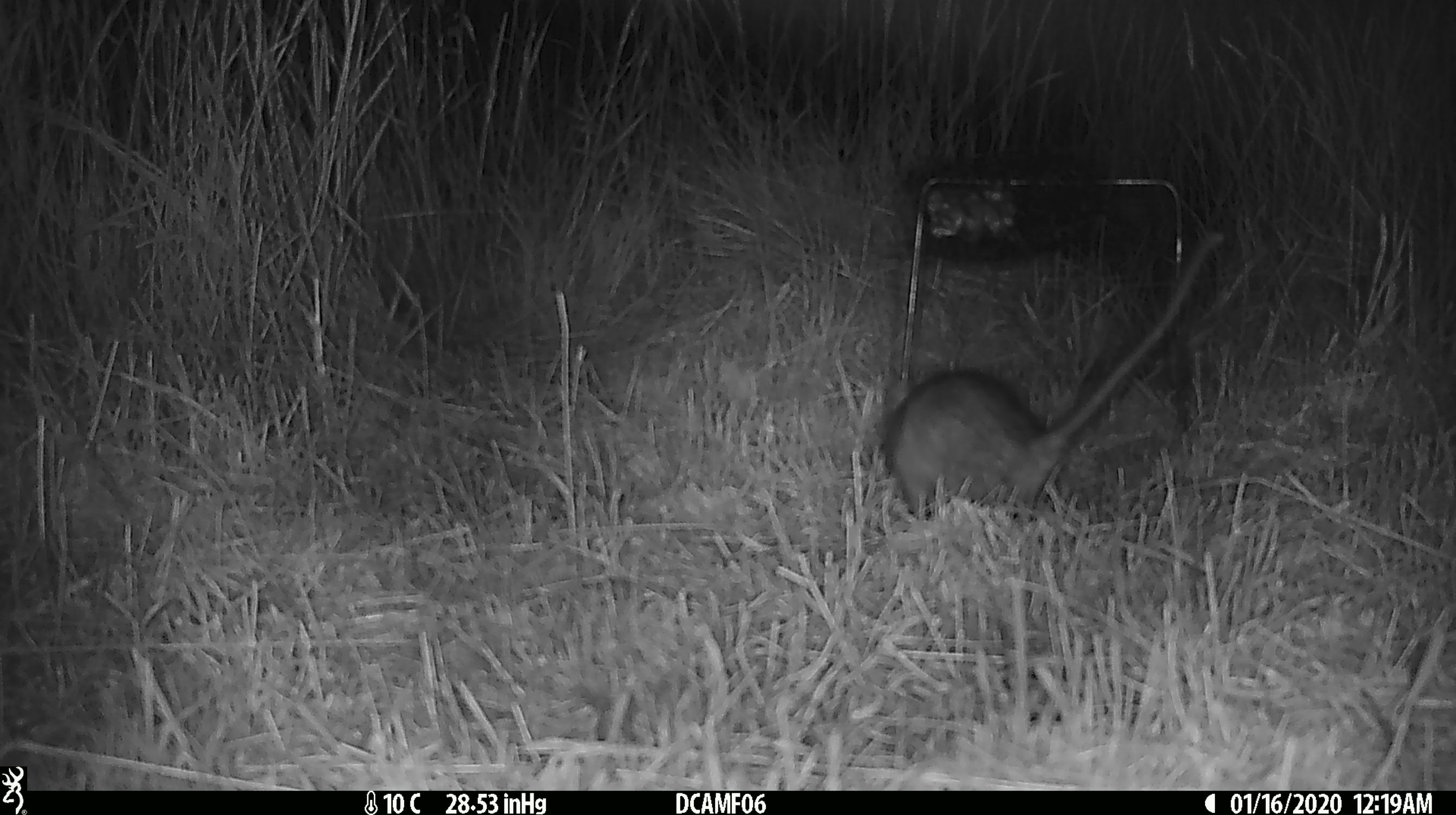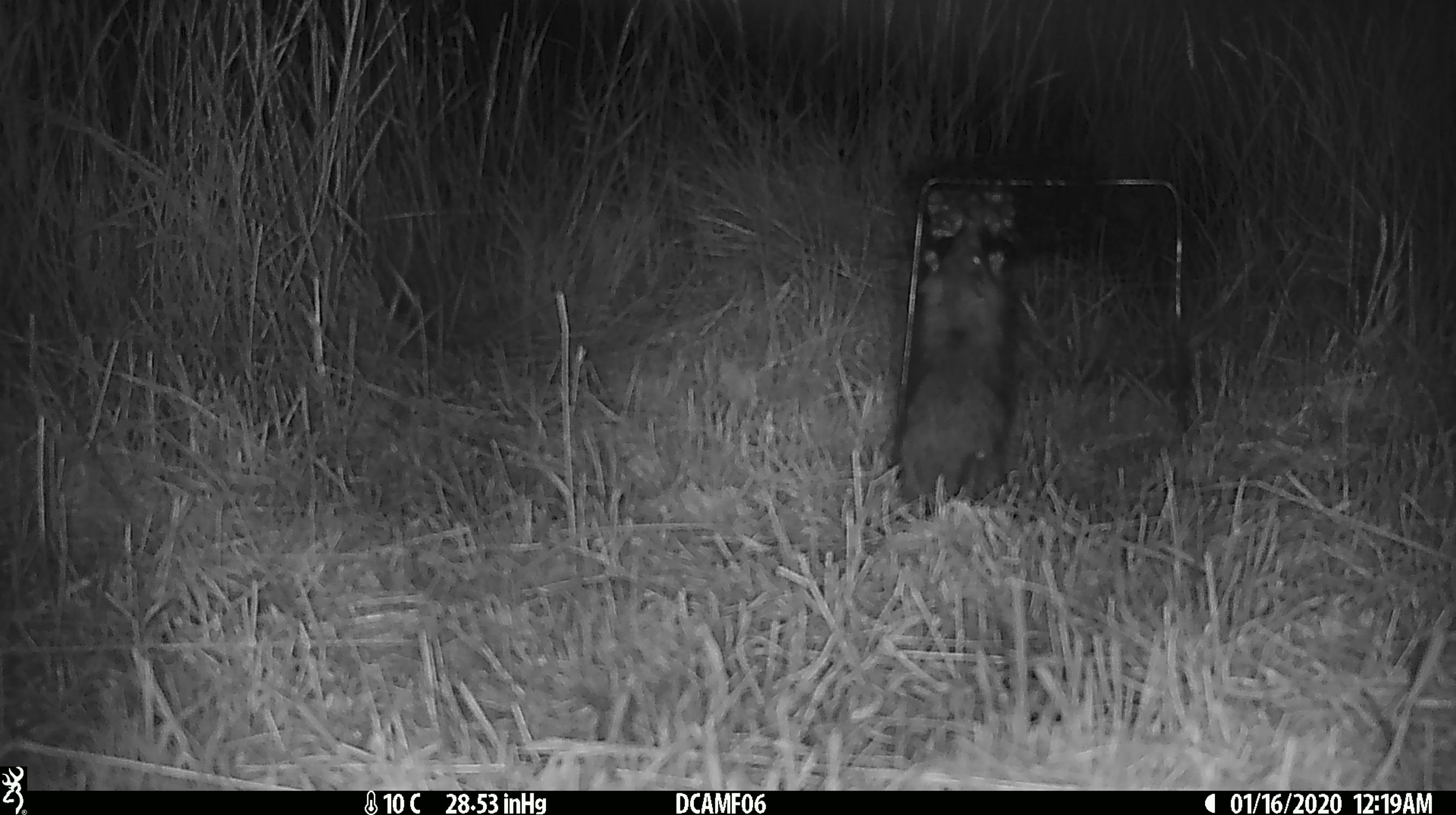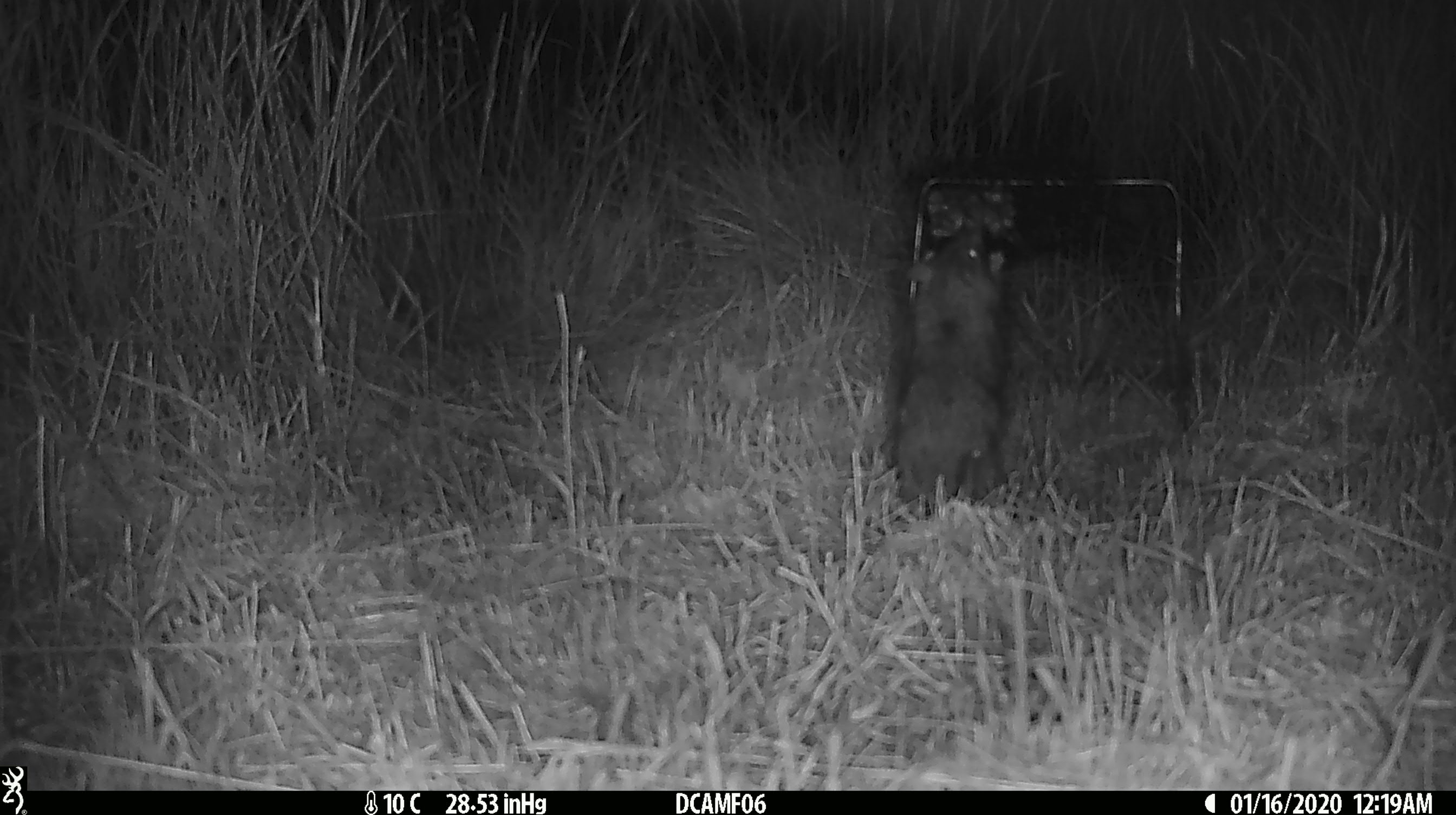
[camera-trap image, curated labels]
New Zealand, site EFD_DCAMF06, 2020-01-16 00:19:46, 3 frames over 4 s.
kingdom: Animalia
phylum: Chordata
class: Mammalia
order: Rodentia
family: Muridae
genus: Rattus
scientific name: Rattus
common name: rat